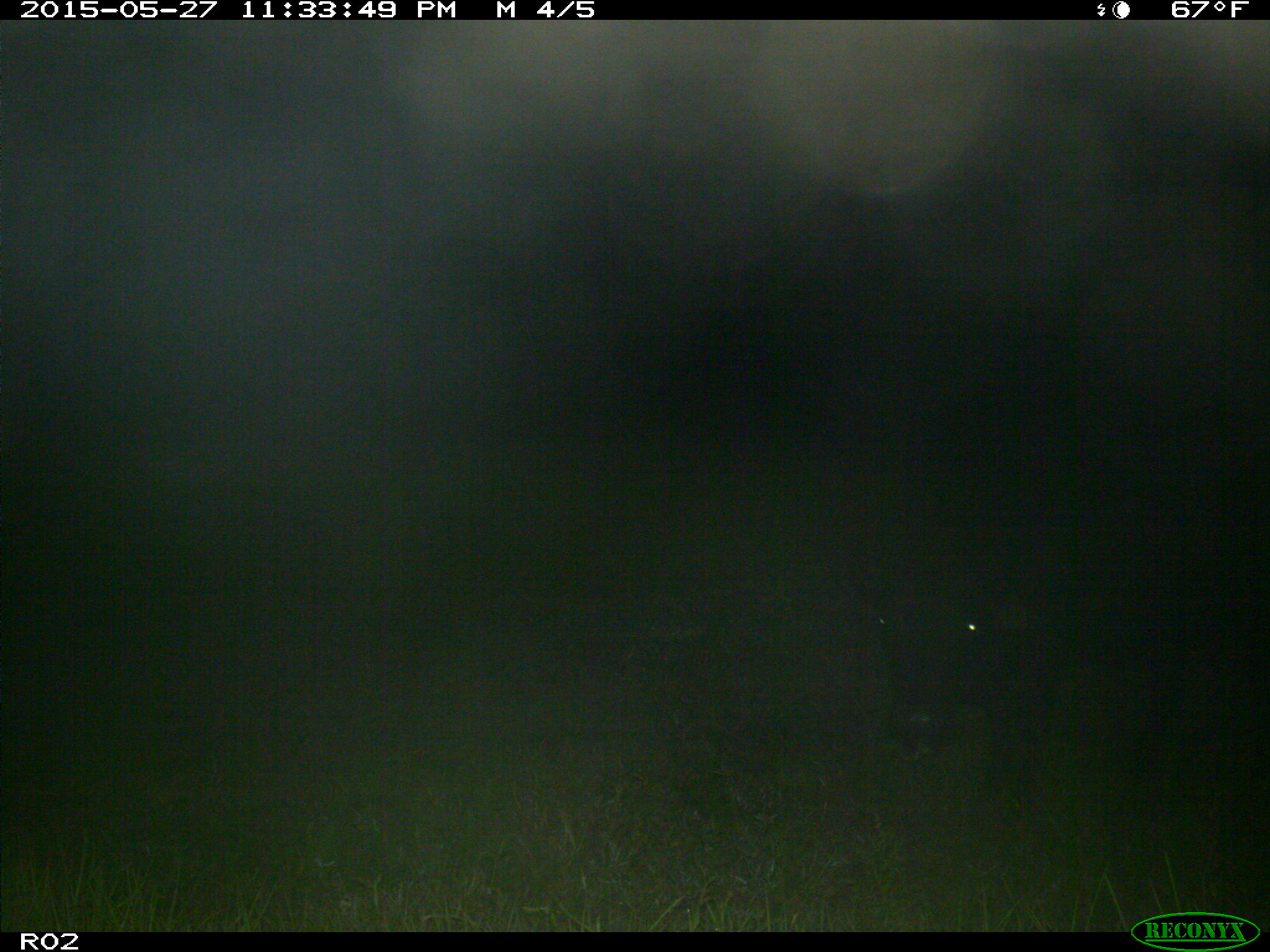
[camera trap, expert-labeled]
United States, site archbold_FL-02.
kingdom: Animalia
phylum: Chordata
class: Mammalia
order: Artiodactyla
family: Bovidae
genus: Bos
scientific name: Bos taurus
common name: domestic cow